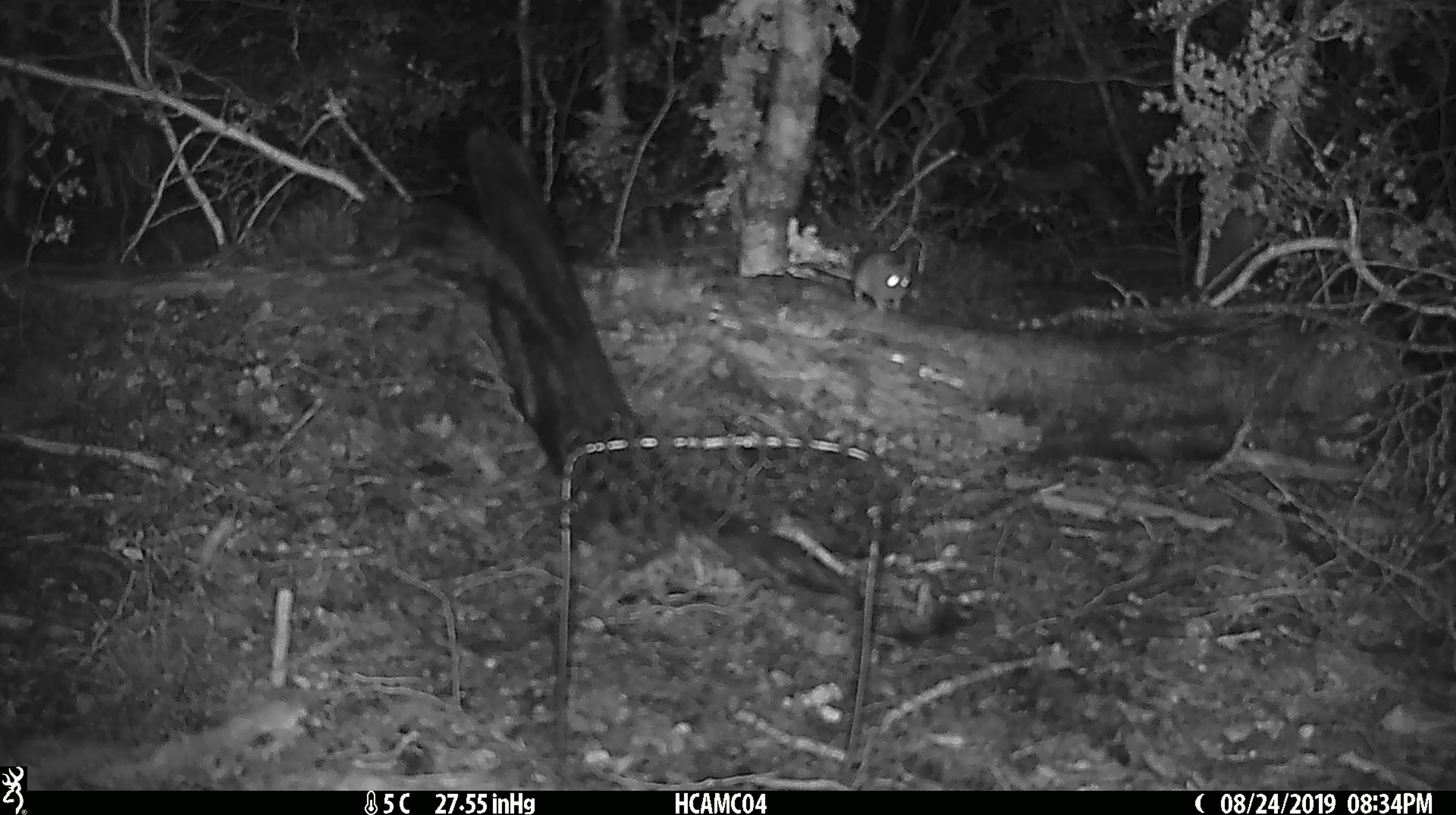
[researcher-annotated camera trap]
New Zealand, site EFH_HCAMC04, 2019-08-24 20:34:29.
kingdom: Animalia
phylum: Chordata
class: Mammalia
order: Rodentia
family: Muridae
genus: Mus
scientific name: Mus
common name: mouse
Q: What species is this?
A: Mouse (Mus).